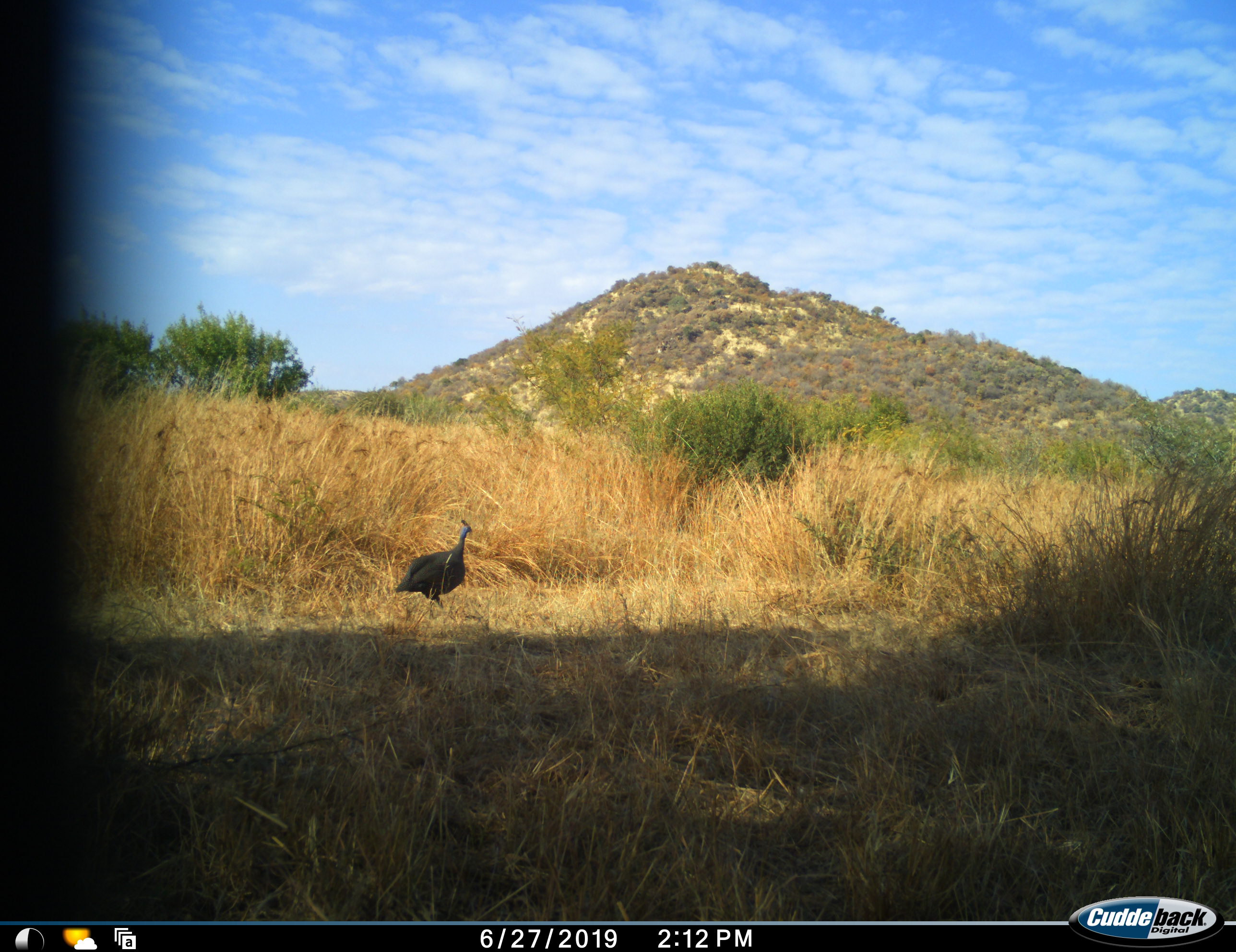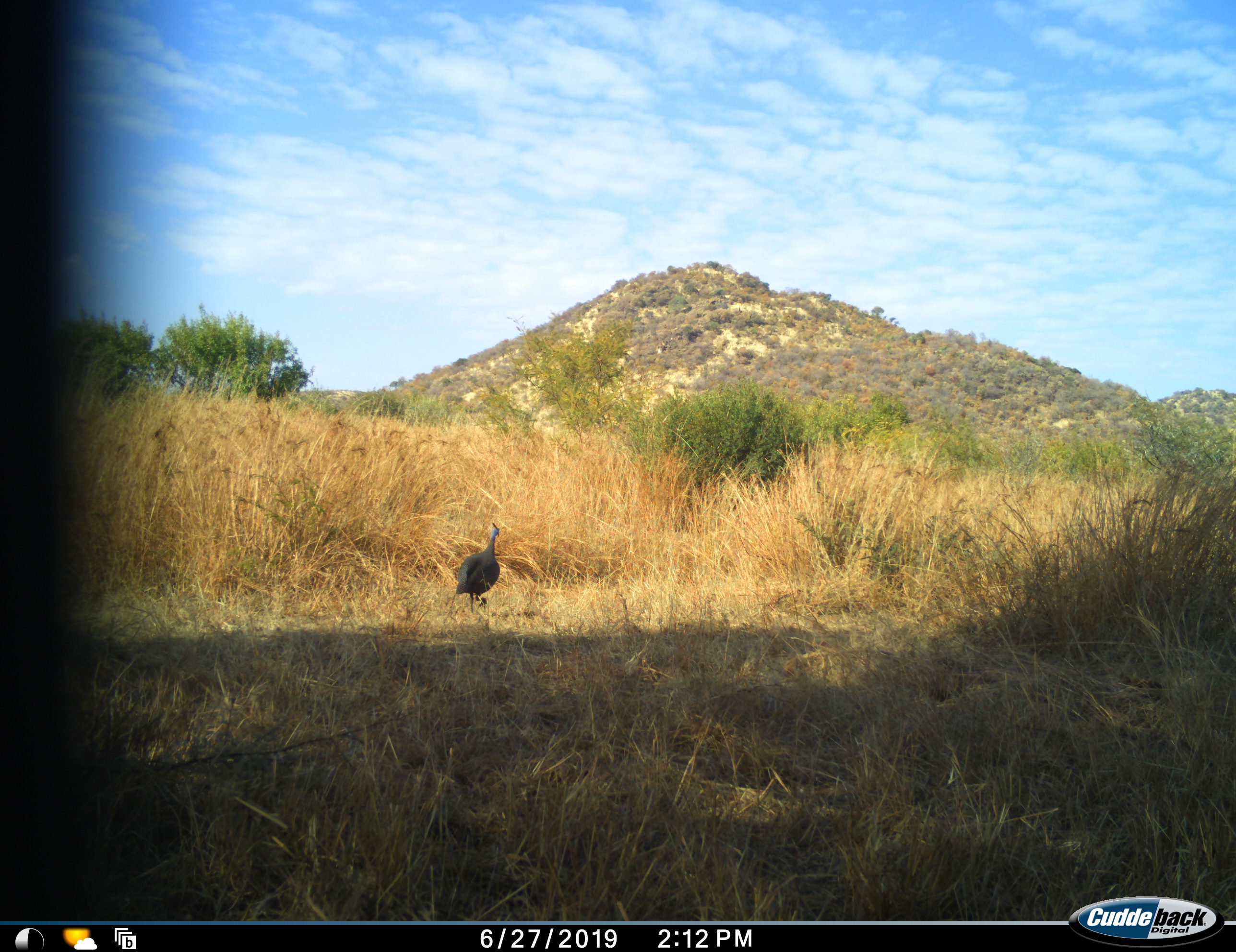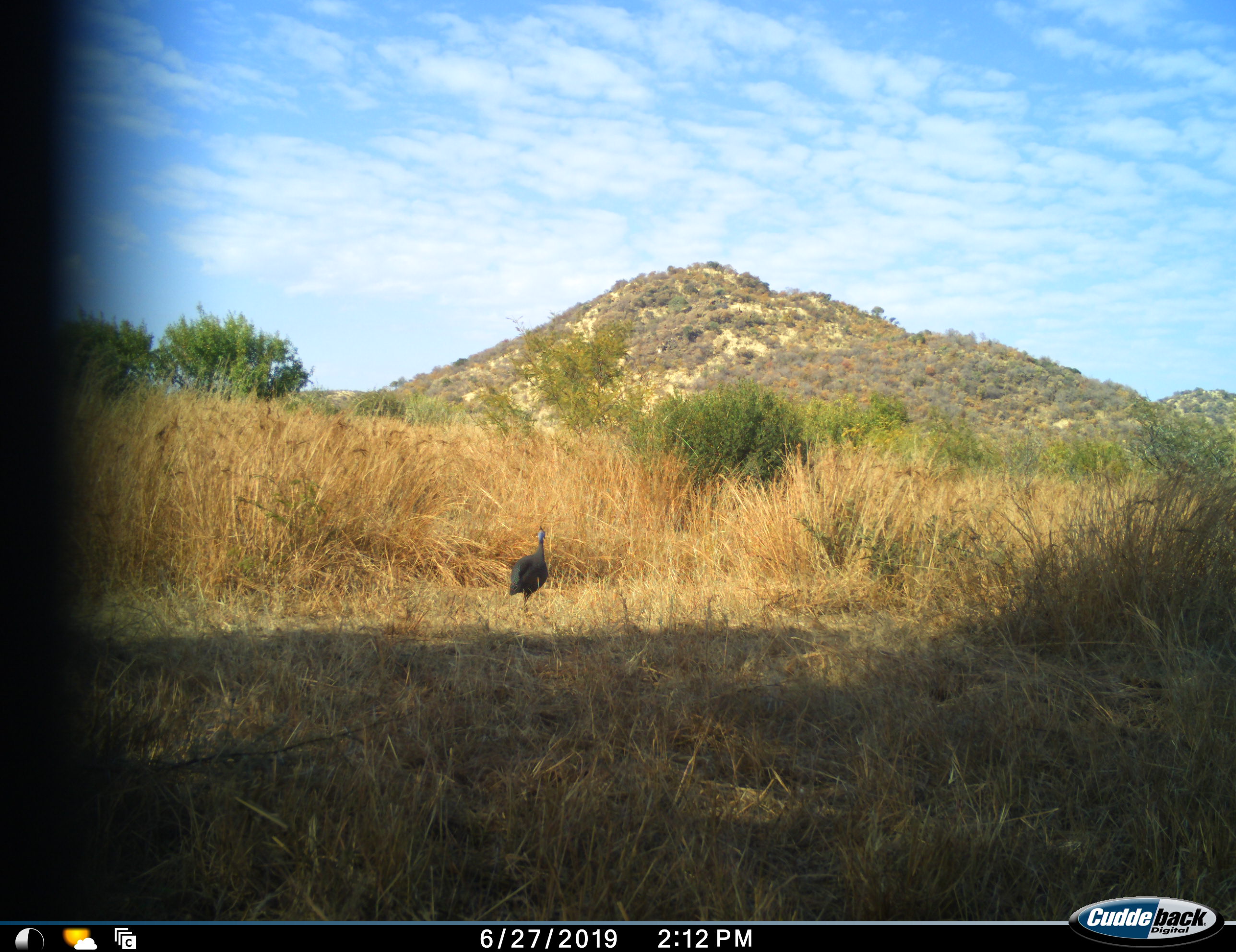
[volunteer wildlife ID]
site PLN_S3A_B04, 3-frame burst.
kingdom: Animalia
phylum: Chordata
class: Aves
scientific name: Aves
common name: bird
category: birdother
Birdother (bird) (Aves), count 1. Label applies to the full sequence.